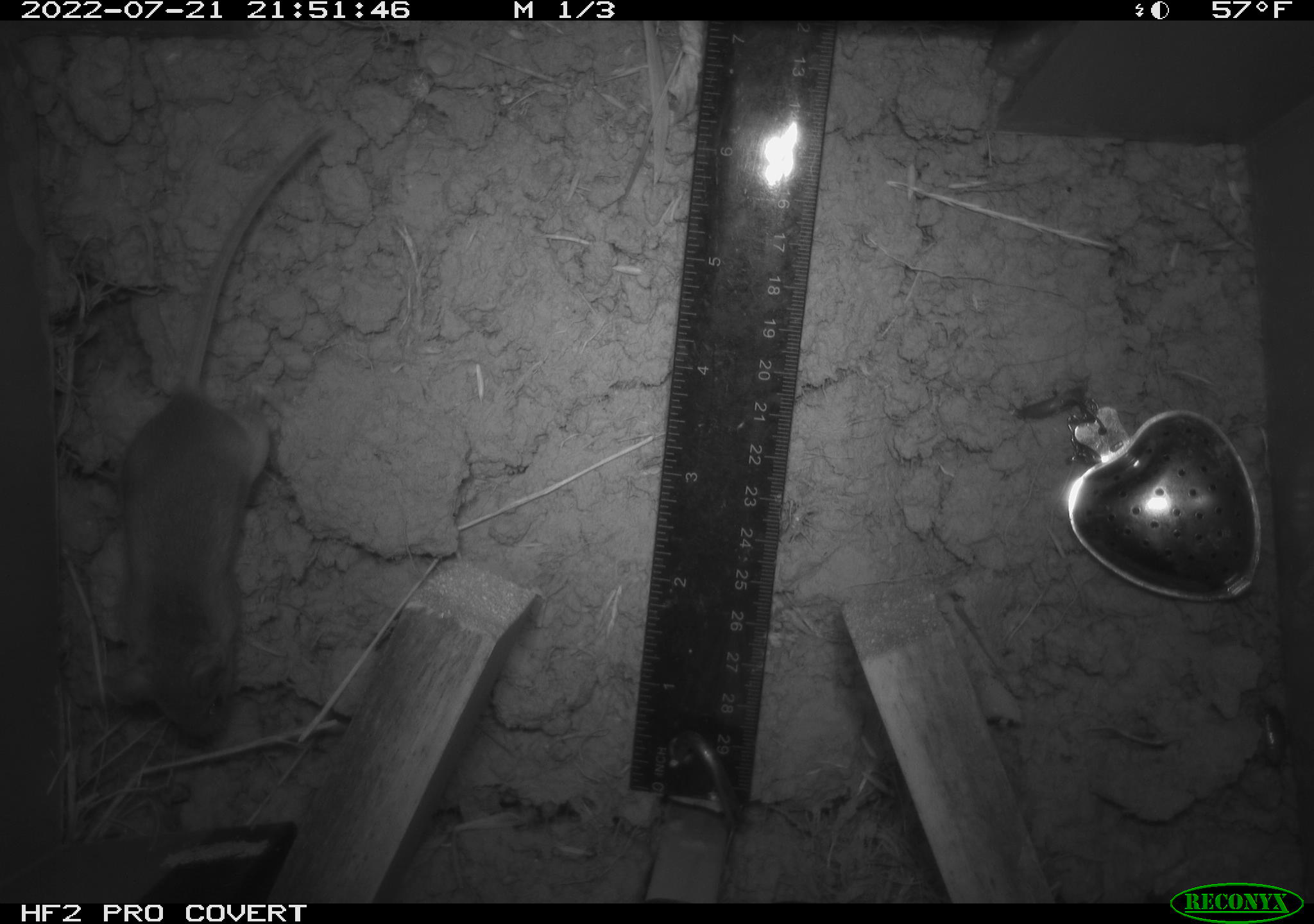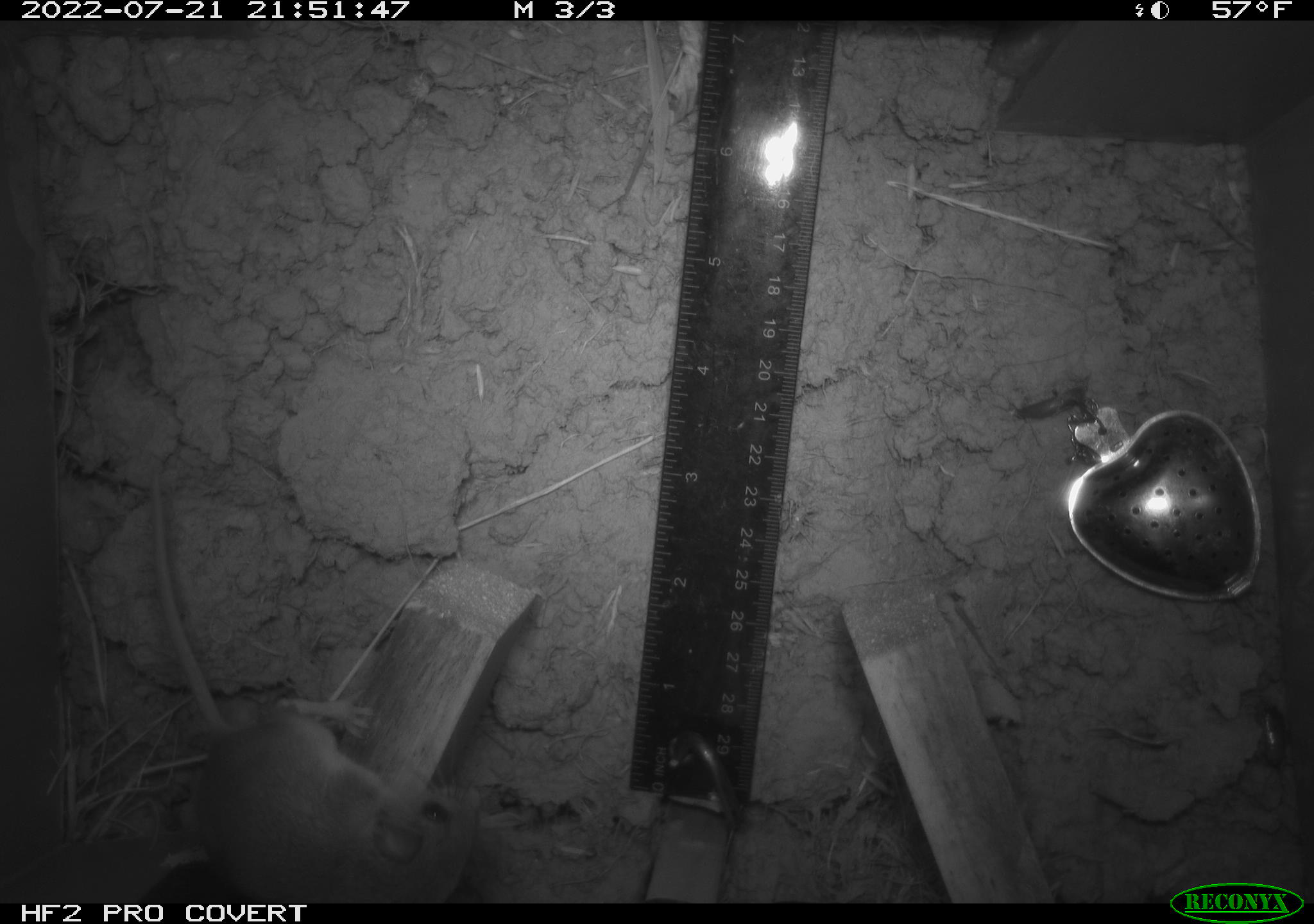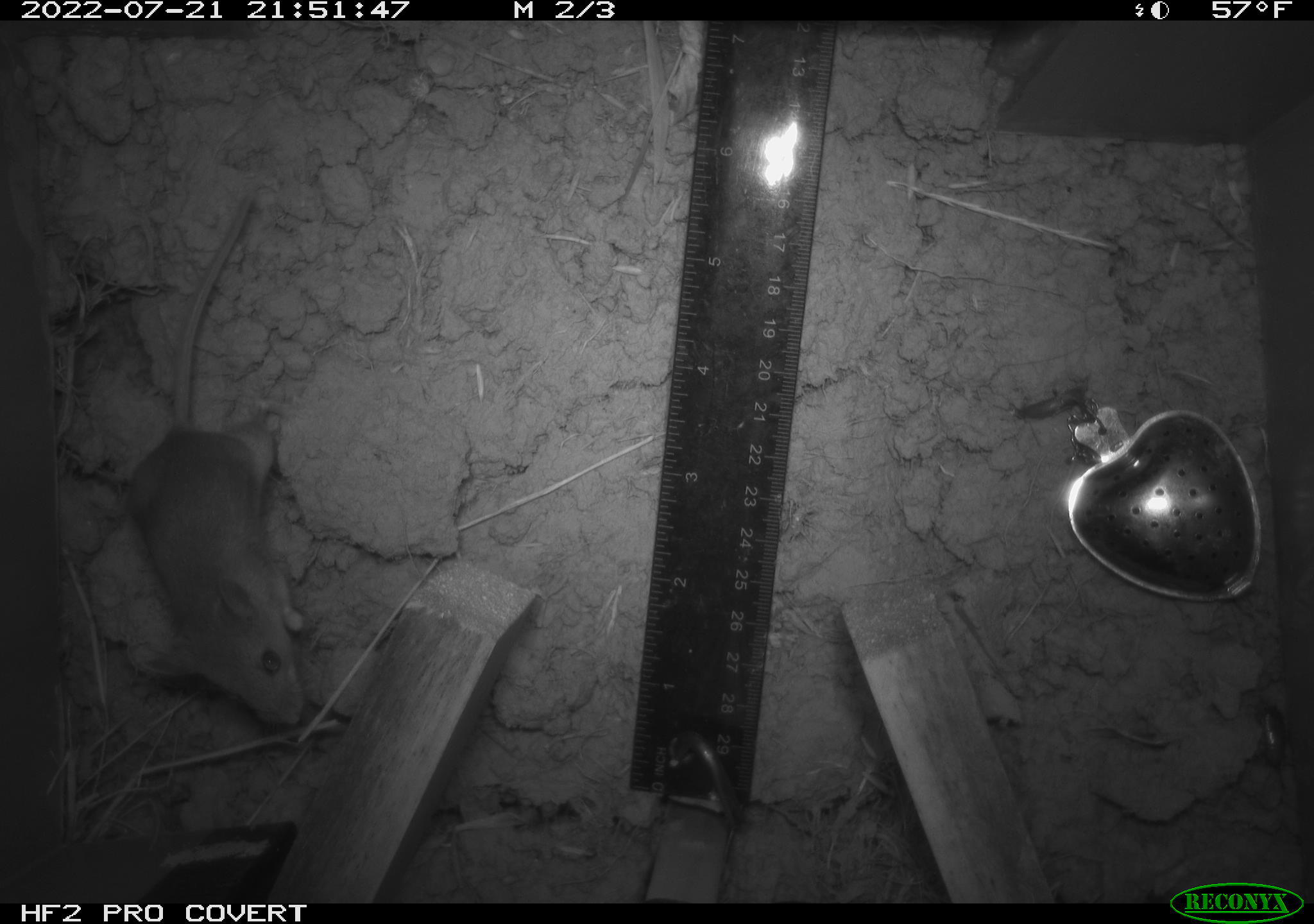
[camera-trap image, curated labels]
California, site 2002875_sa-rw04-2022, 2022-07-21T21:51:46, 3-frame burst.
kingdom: Animalia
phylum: Chordata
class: Mammalia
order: Rodentia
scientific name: Rodentia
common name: mouse species